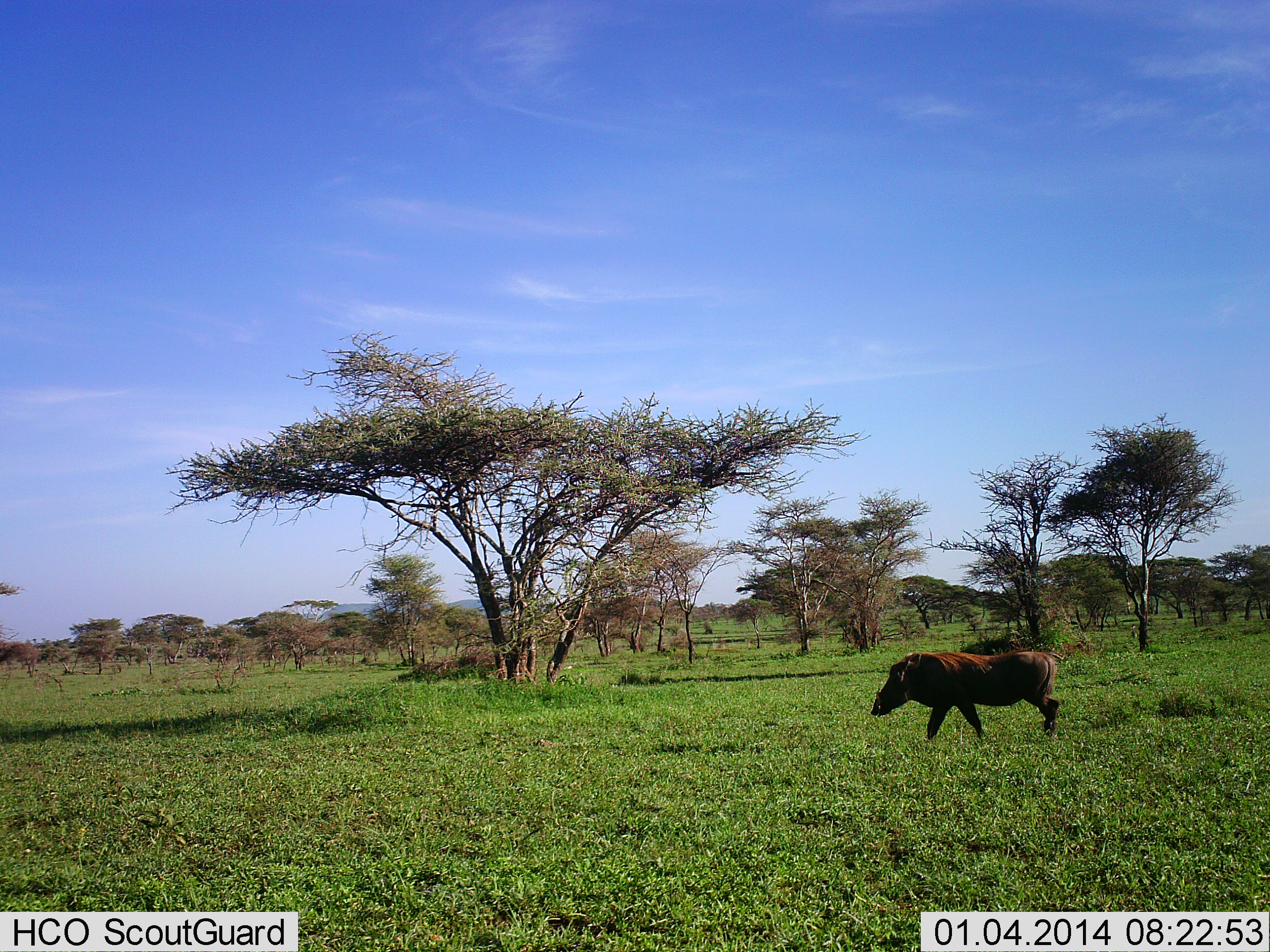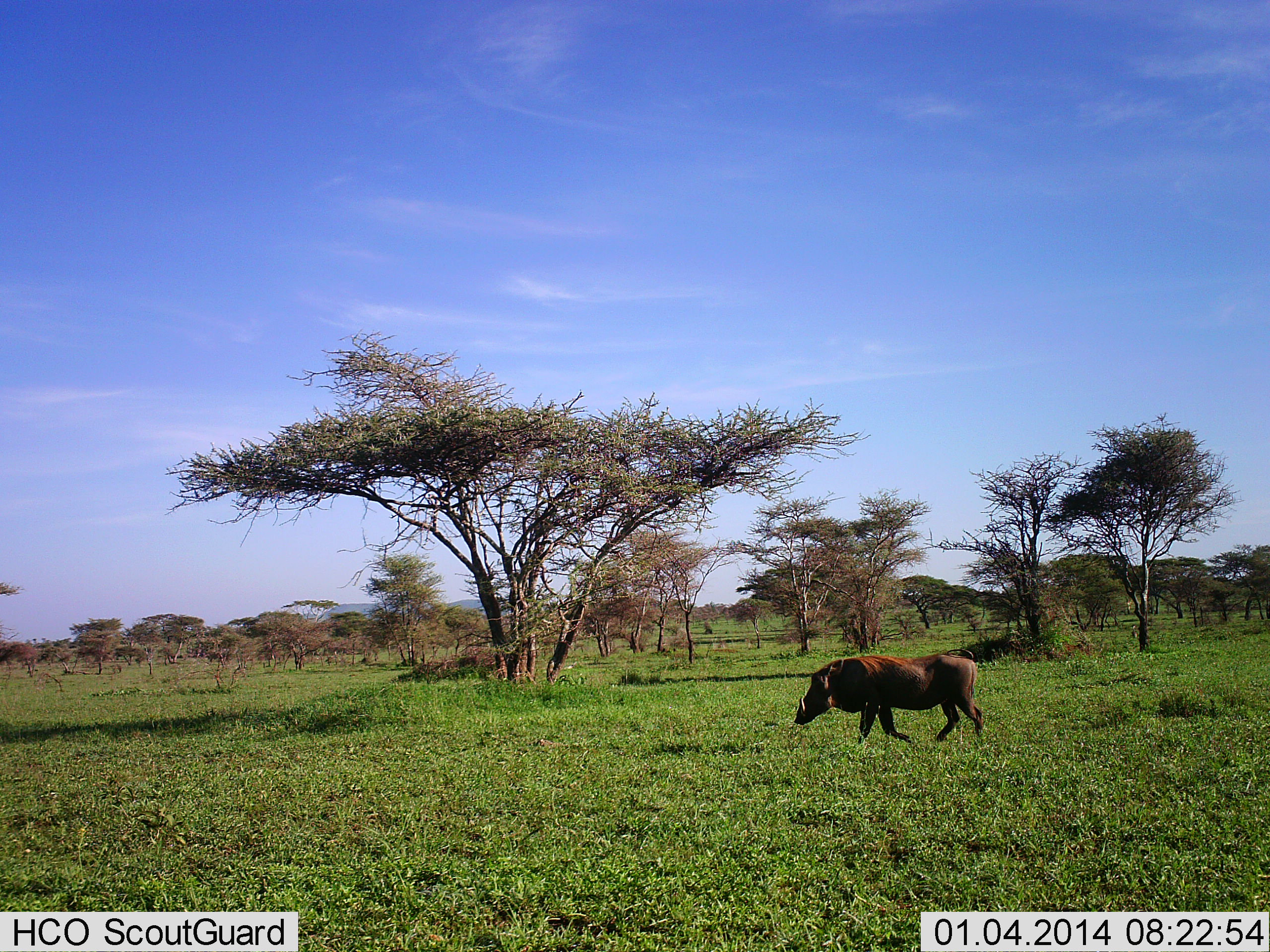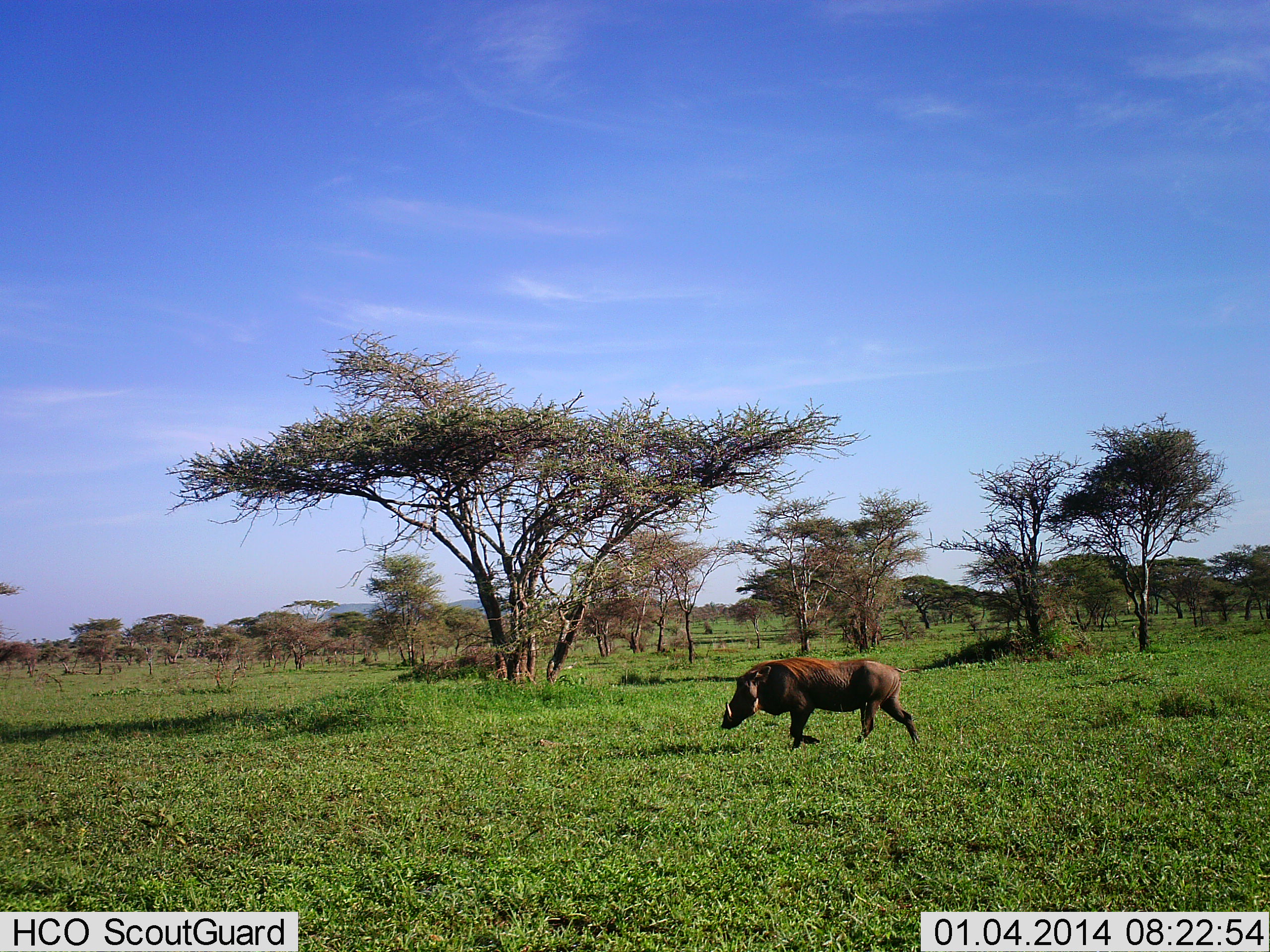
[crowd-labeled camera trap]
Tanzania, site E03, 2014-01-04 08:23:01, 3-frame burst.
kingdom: Animalia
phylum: Chordata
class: Mammalia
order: Artiodactyla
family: Suidae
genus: Phacochoerus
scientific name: Phacochoerus africanus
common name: warthog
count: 1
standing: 0%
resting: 0%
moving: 100%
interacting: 0%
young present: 0%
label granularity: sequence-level